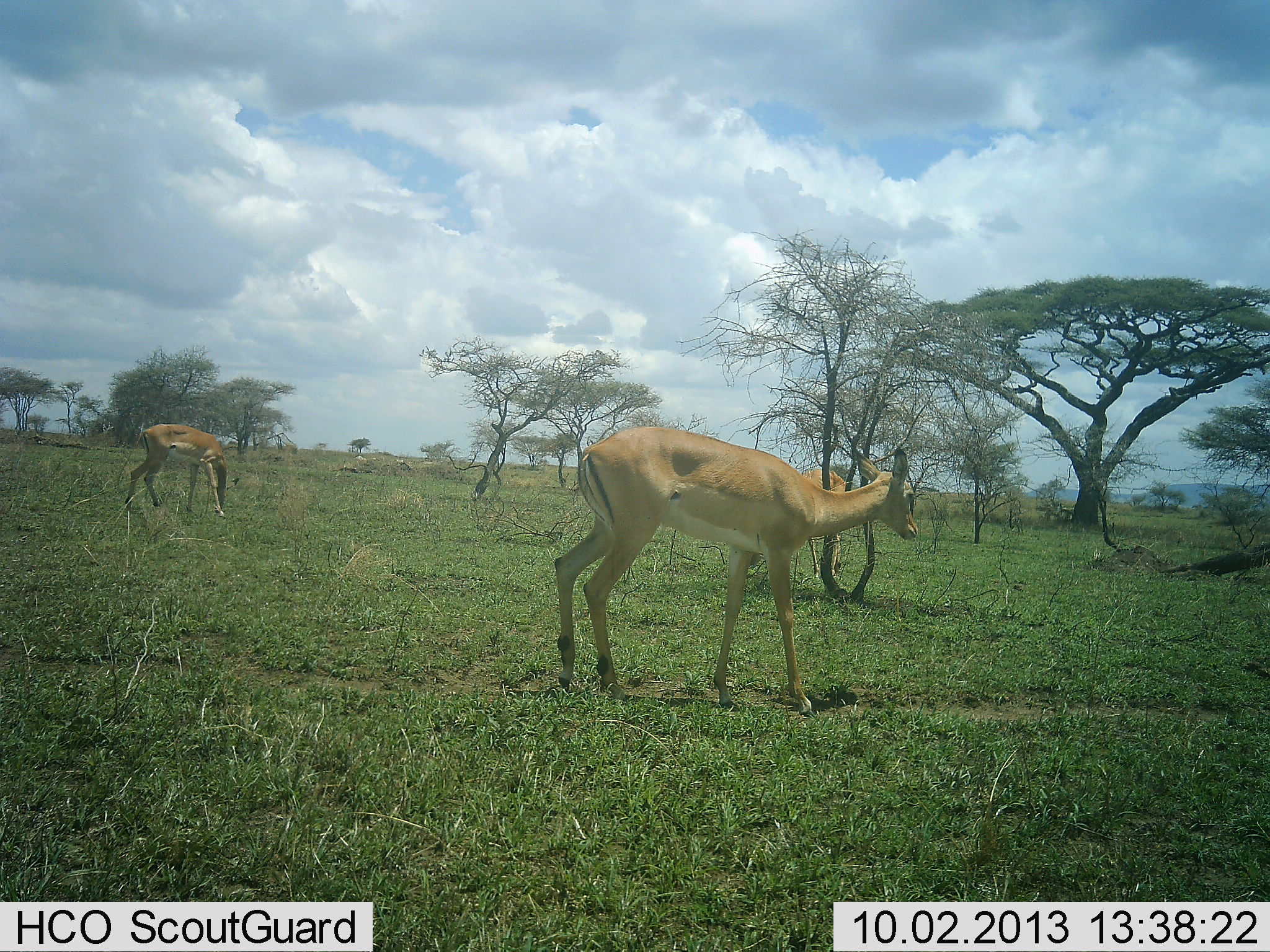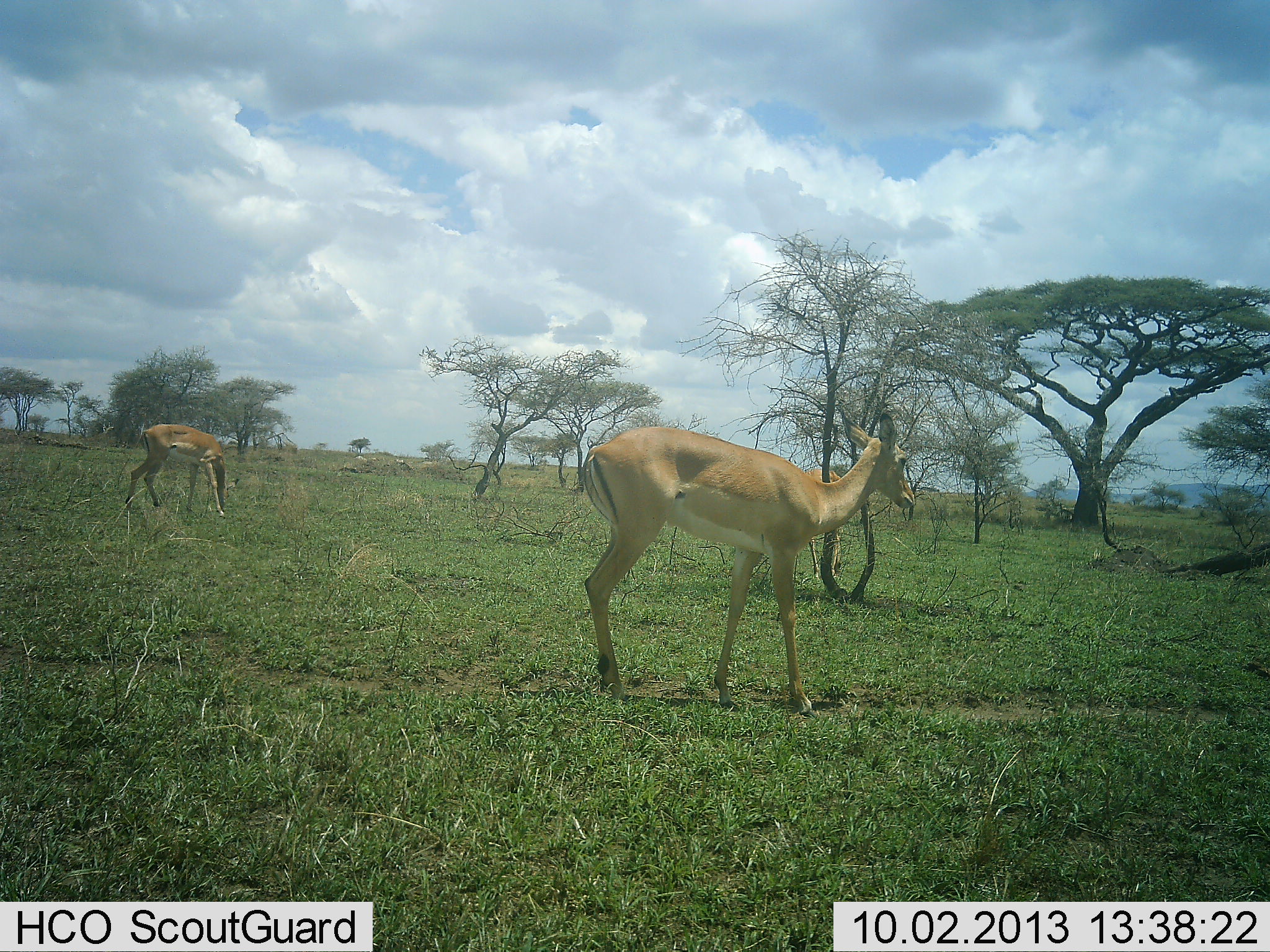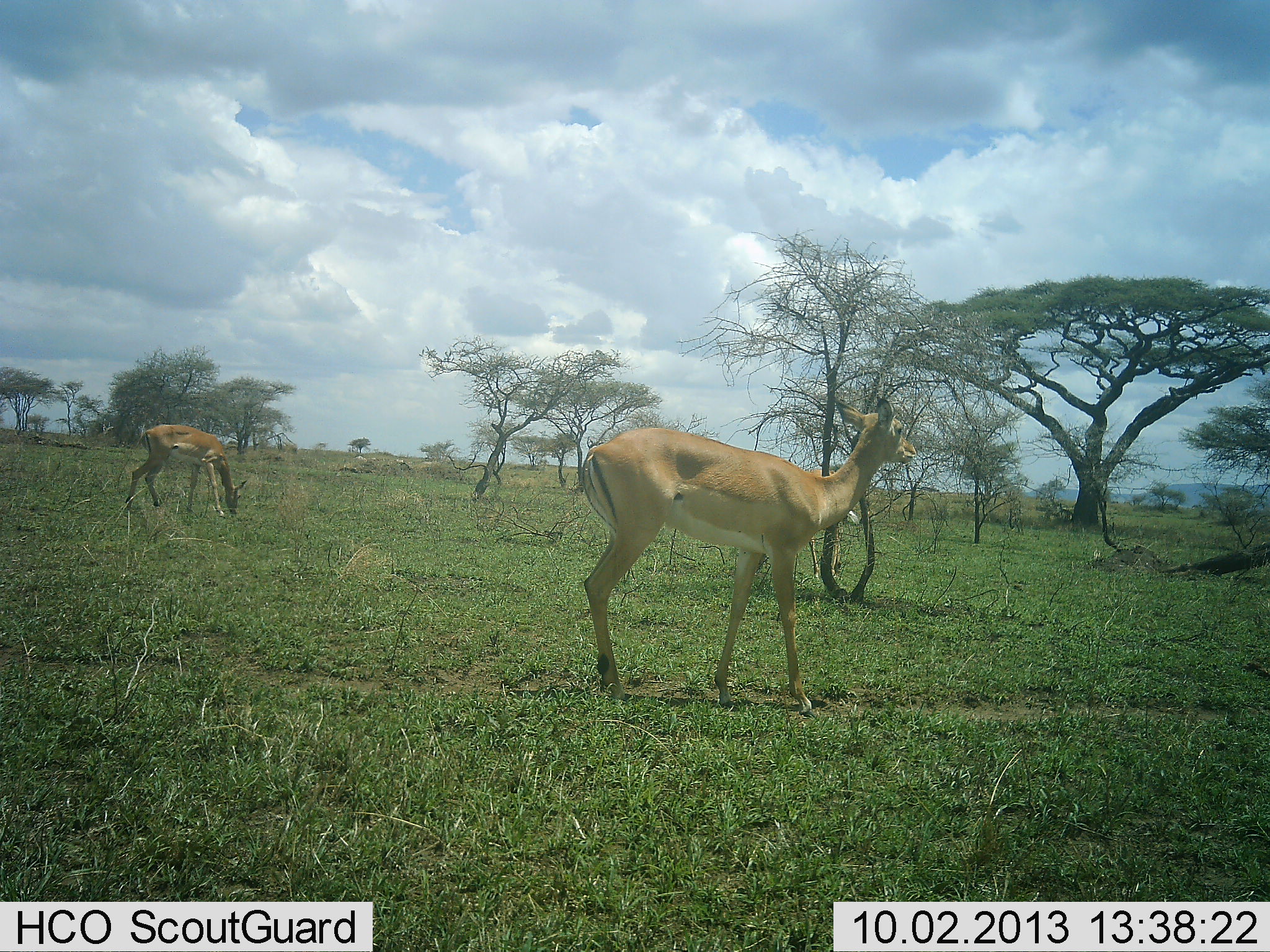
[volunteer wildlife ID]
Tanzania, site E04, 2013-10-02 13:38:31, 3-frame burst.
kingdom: Animalia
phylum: Chordata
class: Mammalia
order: Artiodactyla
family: Bovidae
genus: Aepyceros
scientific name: Aepyceros melampus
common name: impala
Impala (Aepyceros melampus), count 2. Behavior (volunteer vote fractions): standing 85%, resting 0%, moving 0%, interacting 0%. Young present (vote fraction): 0%. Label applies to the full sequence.